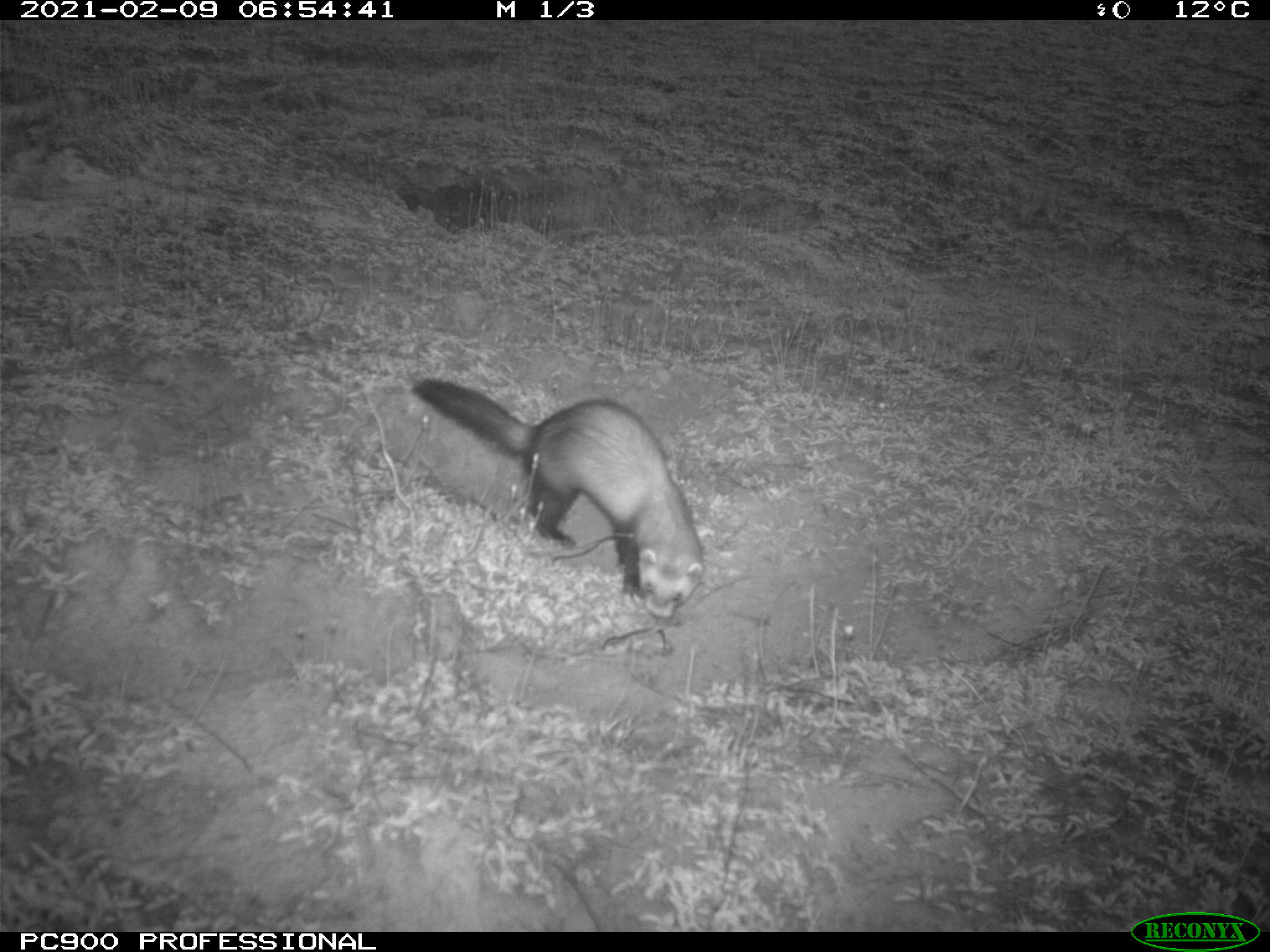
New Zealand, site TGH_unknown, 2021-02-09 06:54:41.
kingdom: Animalia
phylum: Chordata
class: Mammalia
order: Carnivora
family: Mustelidae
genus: Mustela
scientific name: Mustela furo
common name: ferret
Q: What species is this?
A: Ferret (Mustela furo).